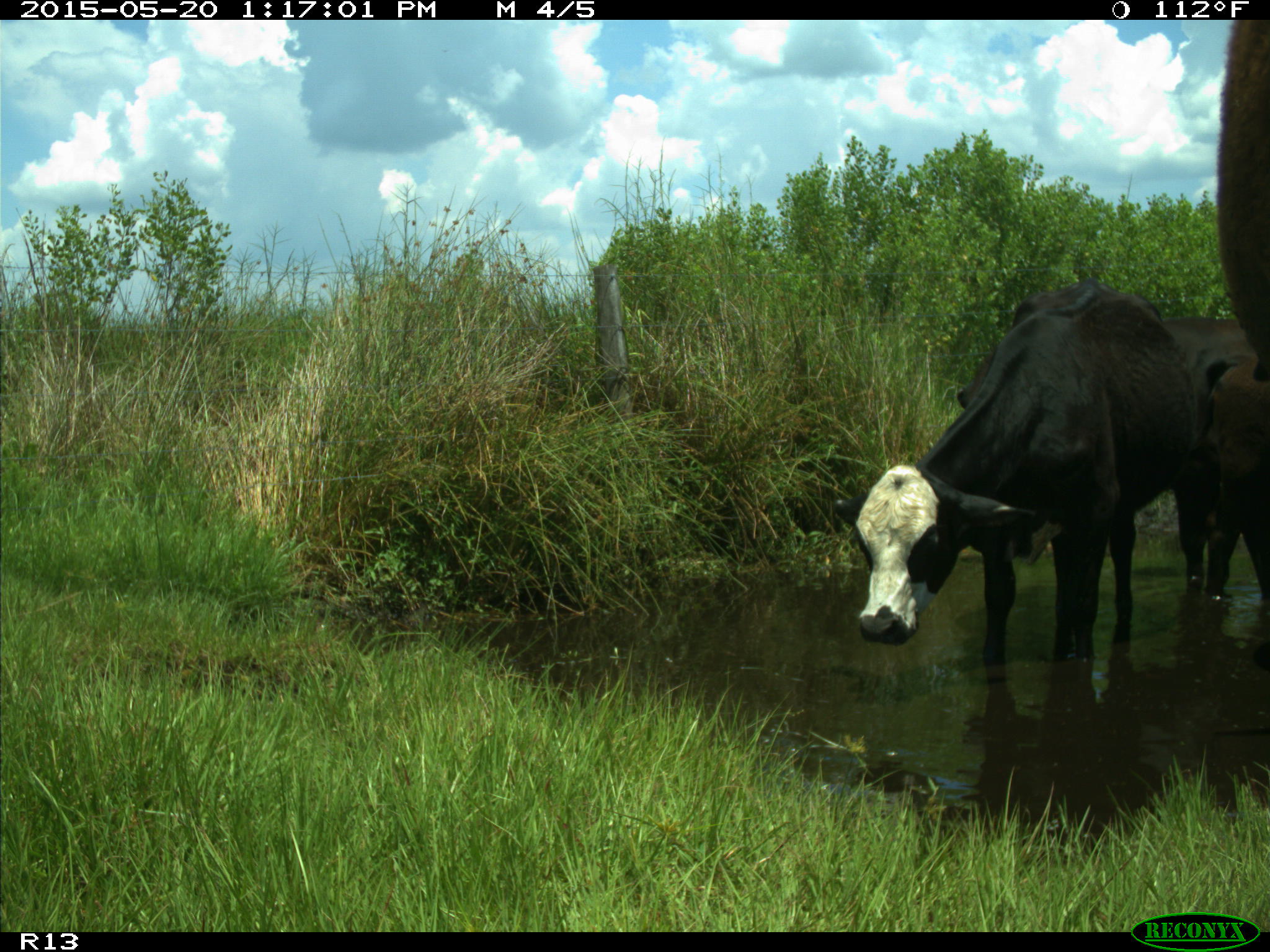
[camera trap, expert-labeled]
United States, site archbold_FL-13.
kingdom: Animalia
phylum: Chordata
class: Mammalia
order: Artiodactyla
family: Bovidae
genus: Bos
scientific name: Bos taurus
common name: domestic cow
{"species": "Bos taurus (domestic cow)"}